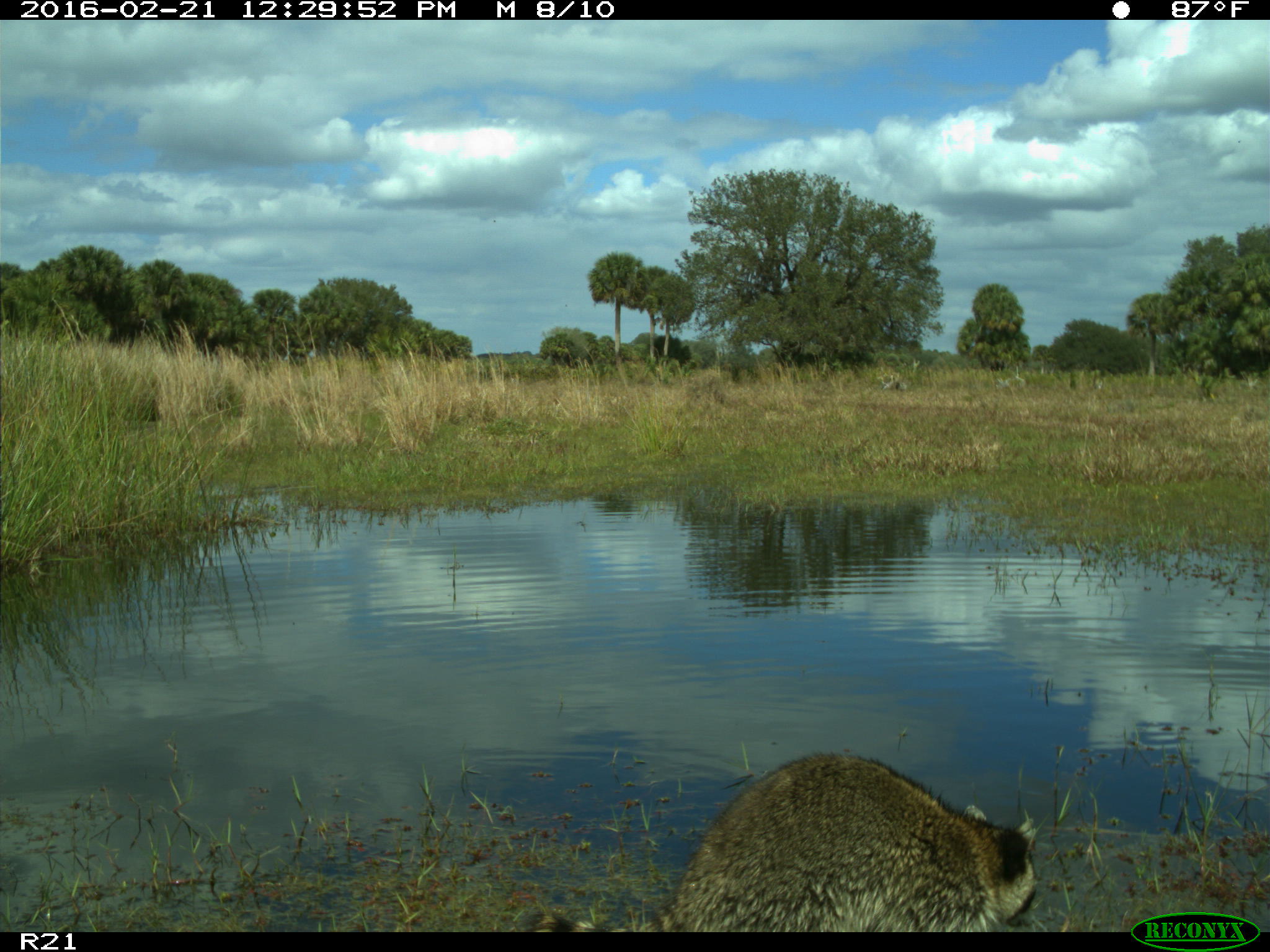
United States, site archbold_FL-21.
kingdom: Animalia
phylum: Chordata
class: Mammalia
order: Carnivora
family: Procyonidae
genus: Procyon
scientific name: Procyon lotor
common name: common raccoon